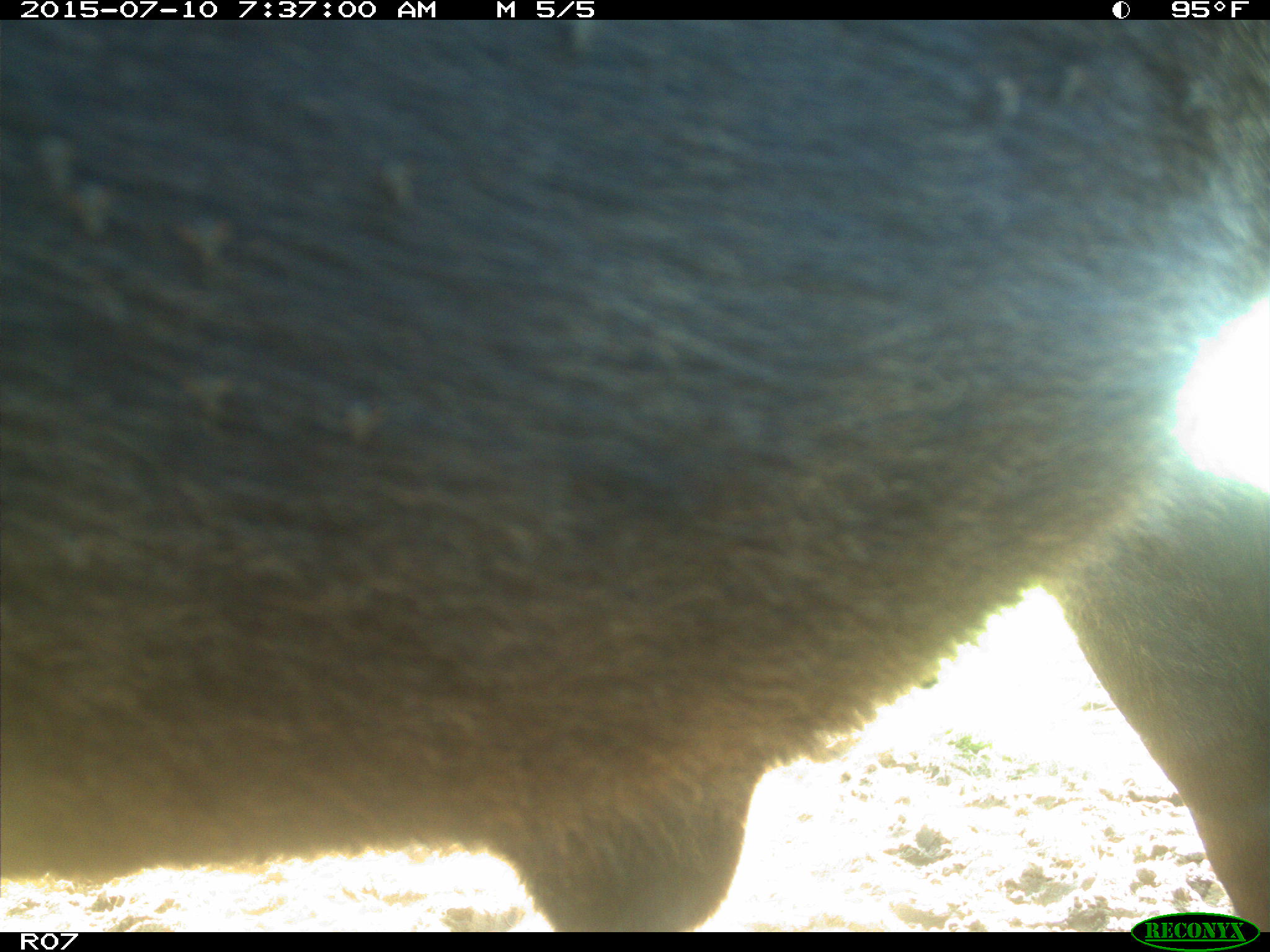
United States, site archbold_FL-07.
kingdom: Animalia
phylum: Chordata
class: Mammalia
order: Artiodactyla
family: Bovidae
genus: Bos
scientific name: Bos taurus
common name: domestic cow